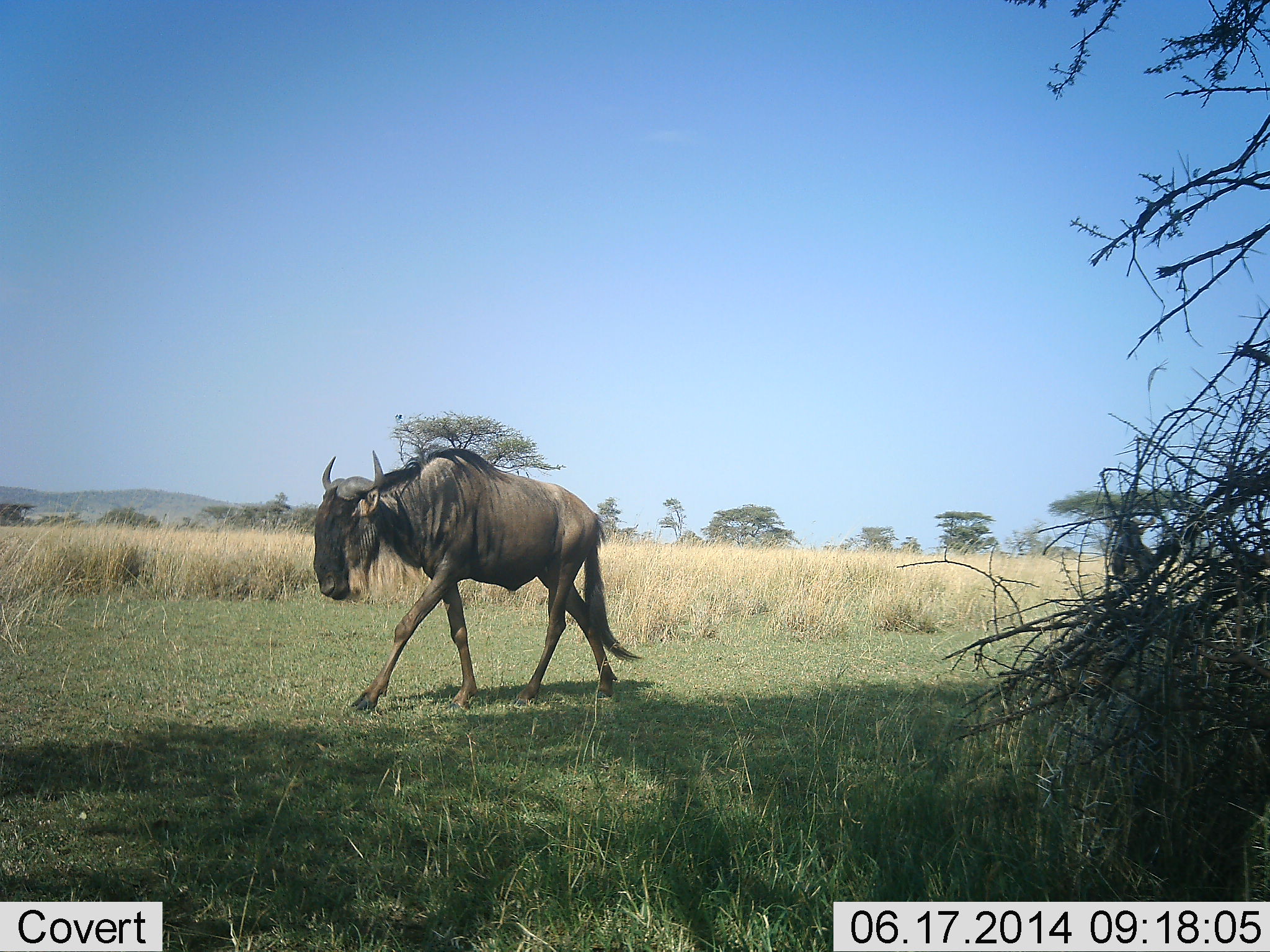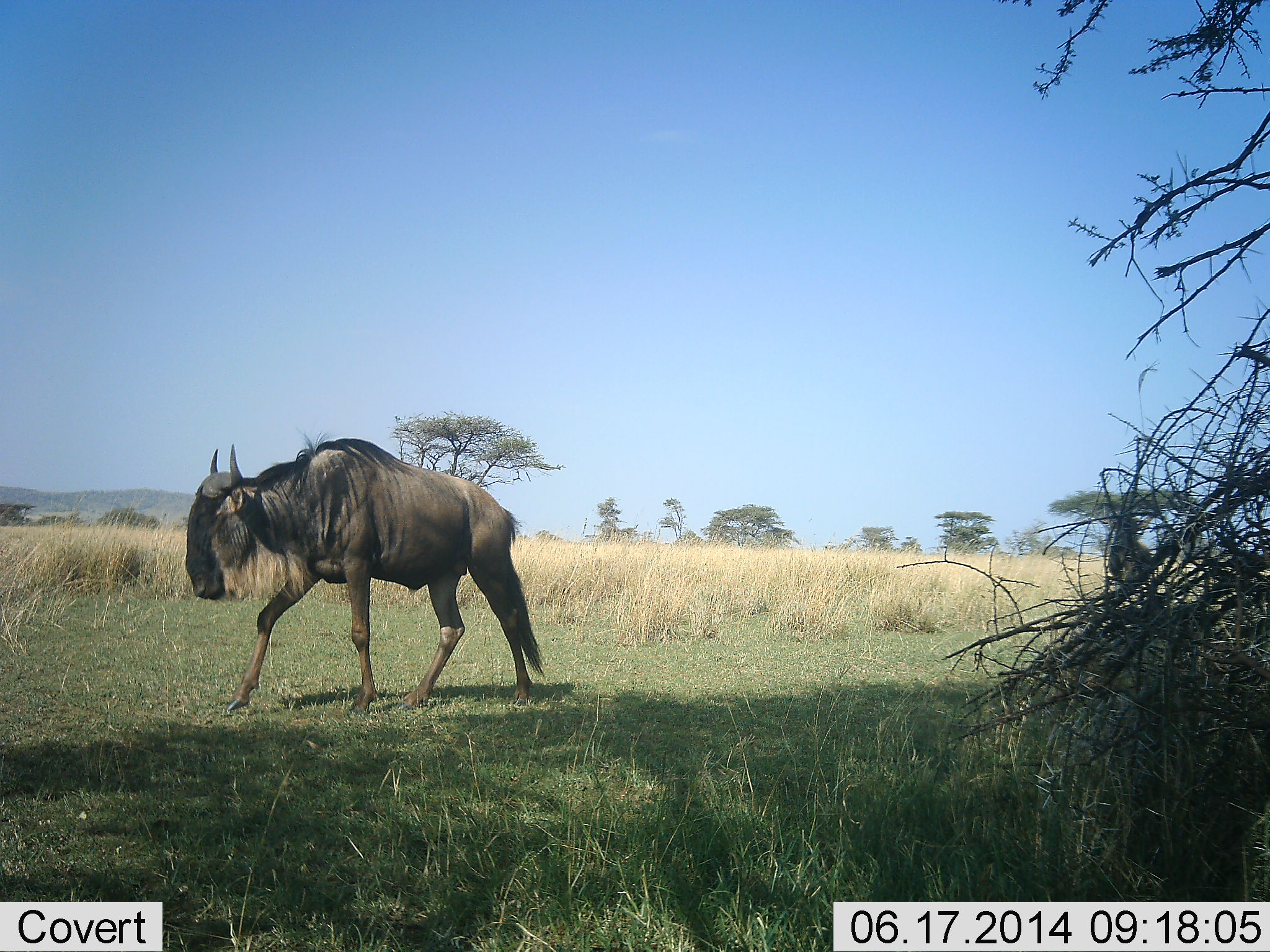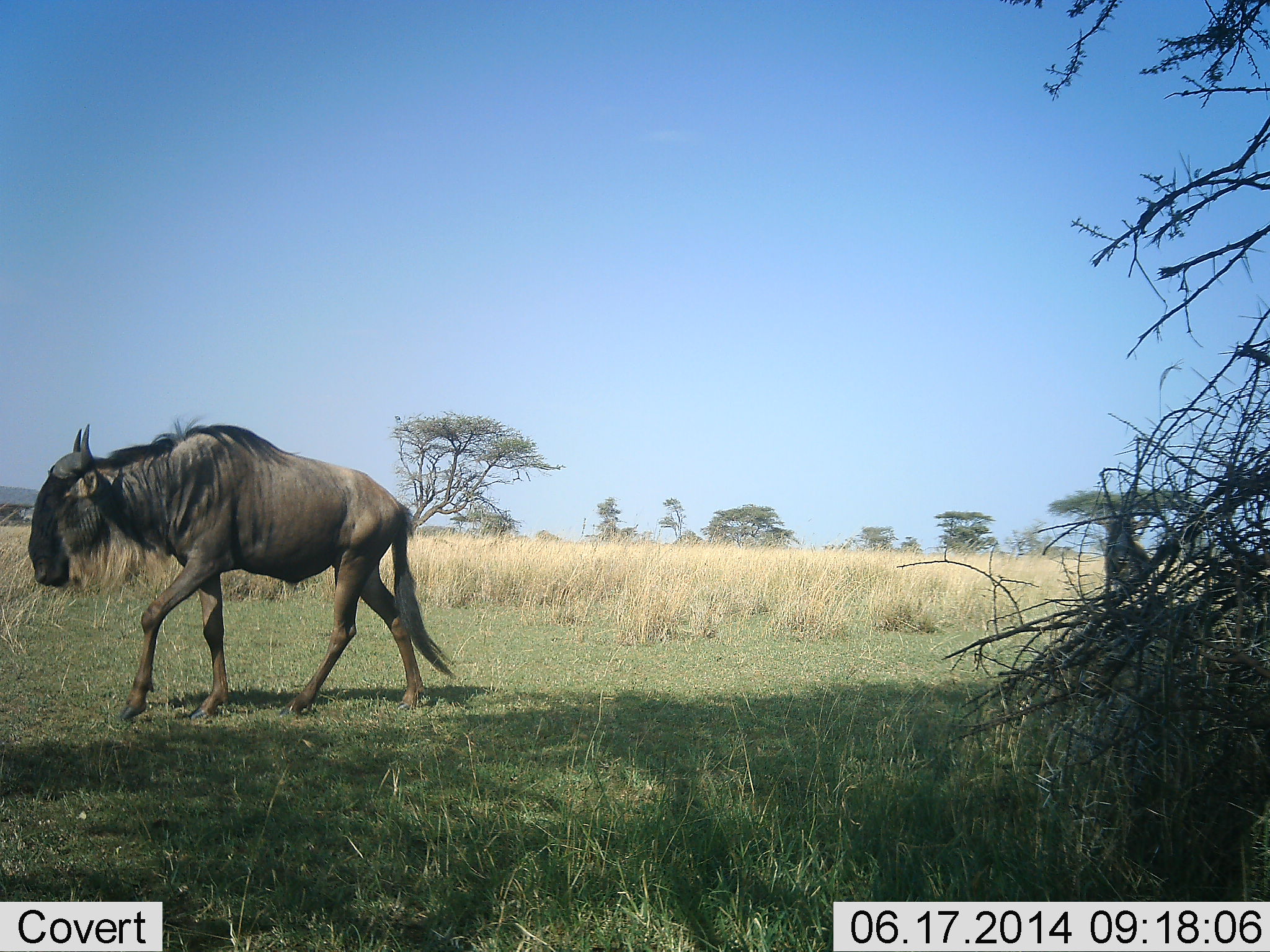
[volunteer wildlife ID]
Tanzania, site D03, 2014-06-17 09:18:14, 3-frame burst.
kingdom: Animalia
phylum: Chordata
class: Mammalia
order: Artiodactyla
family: Bovidae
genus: Connochaetes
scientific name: Connochaetes taurinus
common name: blue wildebeest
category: wildebeest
Wildebeest (blue wildebeest) (Connochaetes taurinus), count 1. Behavior (volunteer vote fractions): standing 10%, resting 0%, moving 100%, interacting 0%. Young present (vote fraction): 0%. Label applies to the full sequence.